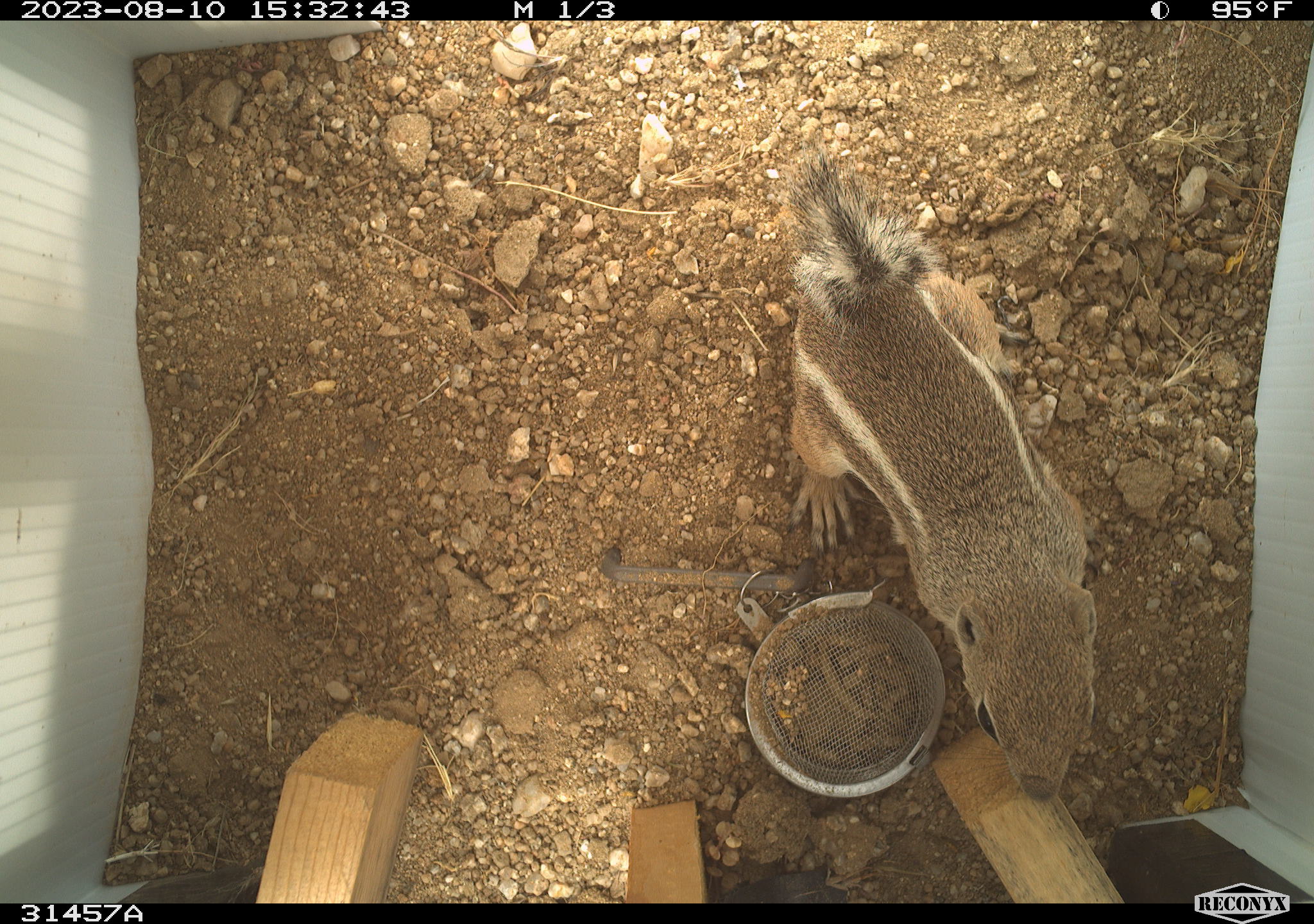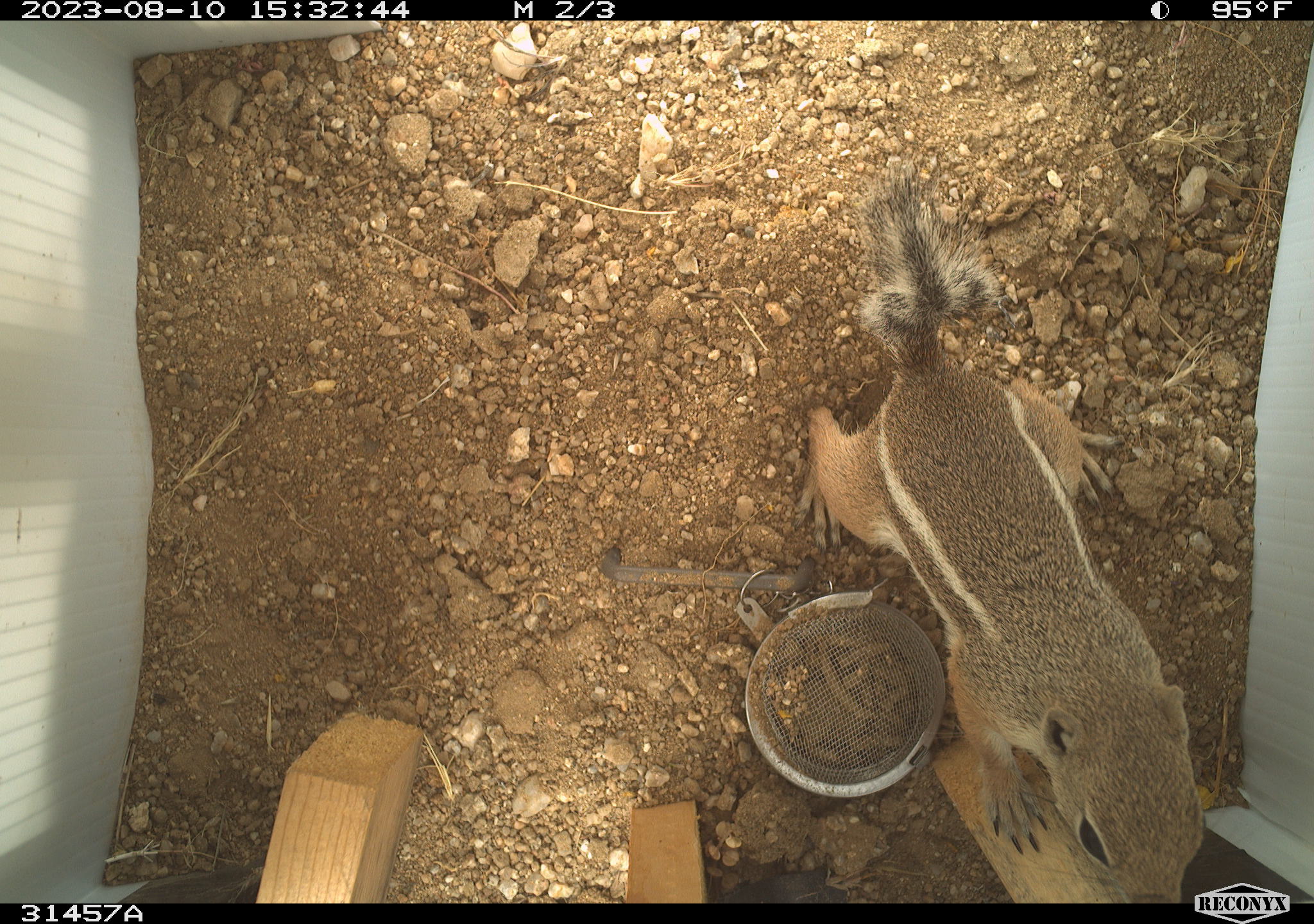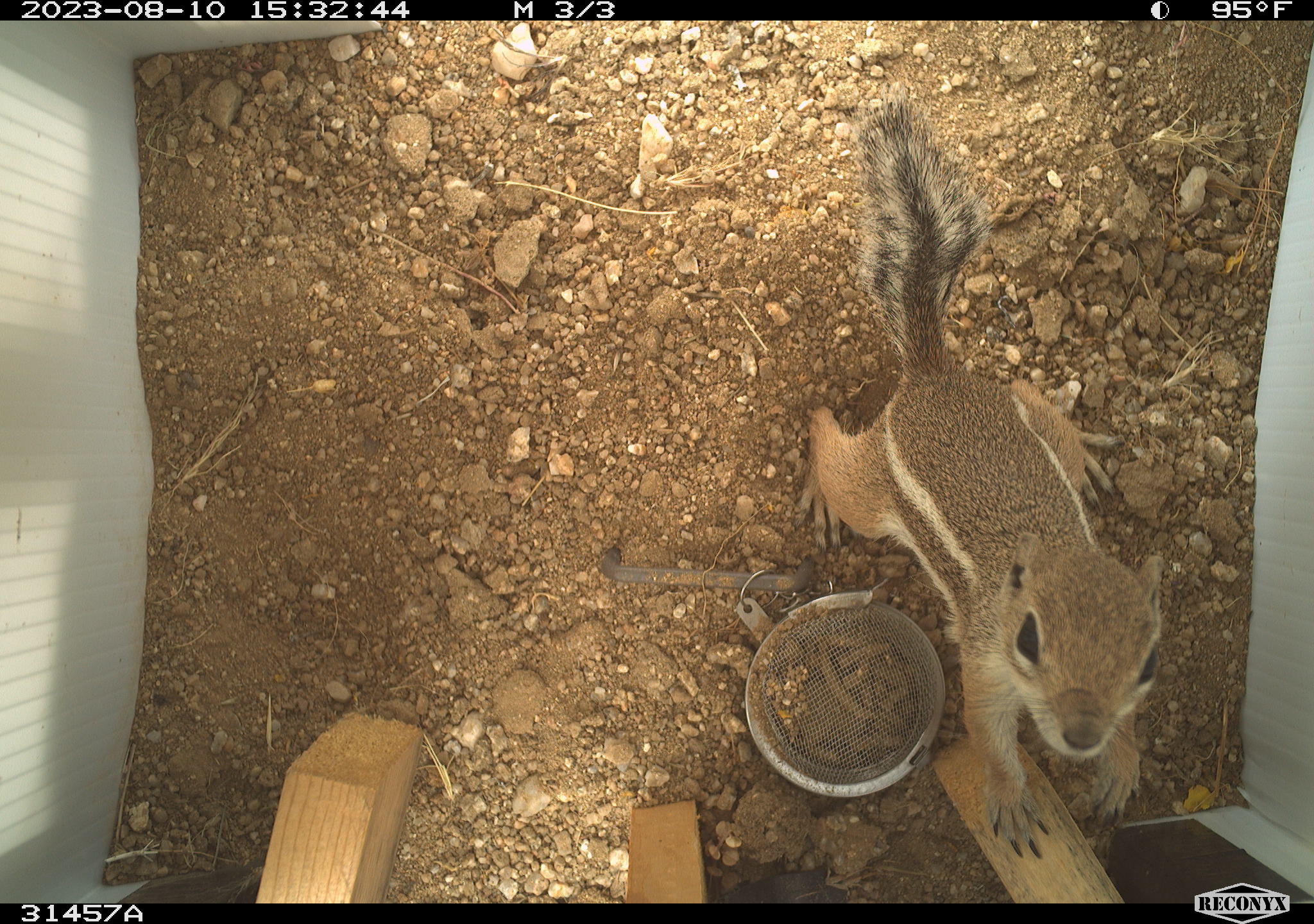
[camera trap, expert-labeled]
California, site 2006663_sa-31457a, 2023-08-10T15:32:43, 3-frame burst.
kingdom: Animalia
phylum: Chordata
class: Mammalia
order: Rodentia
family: Sciuridae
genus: Ammospermophilus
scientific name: Ammospermophilus leucurus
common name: white-tailed antelope squirrel